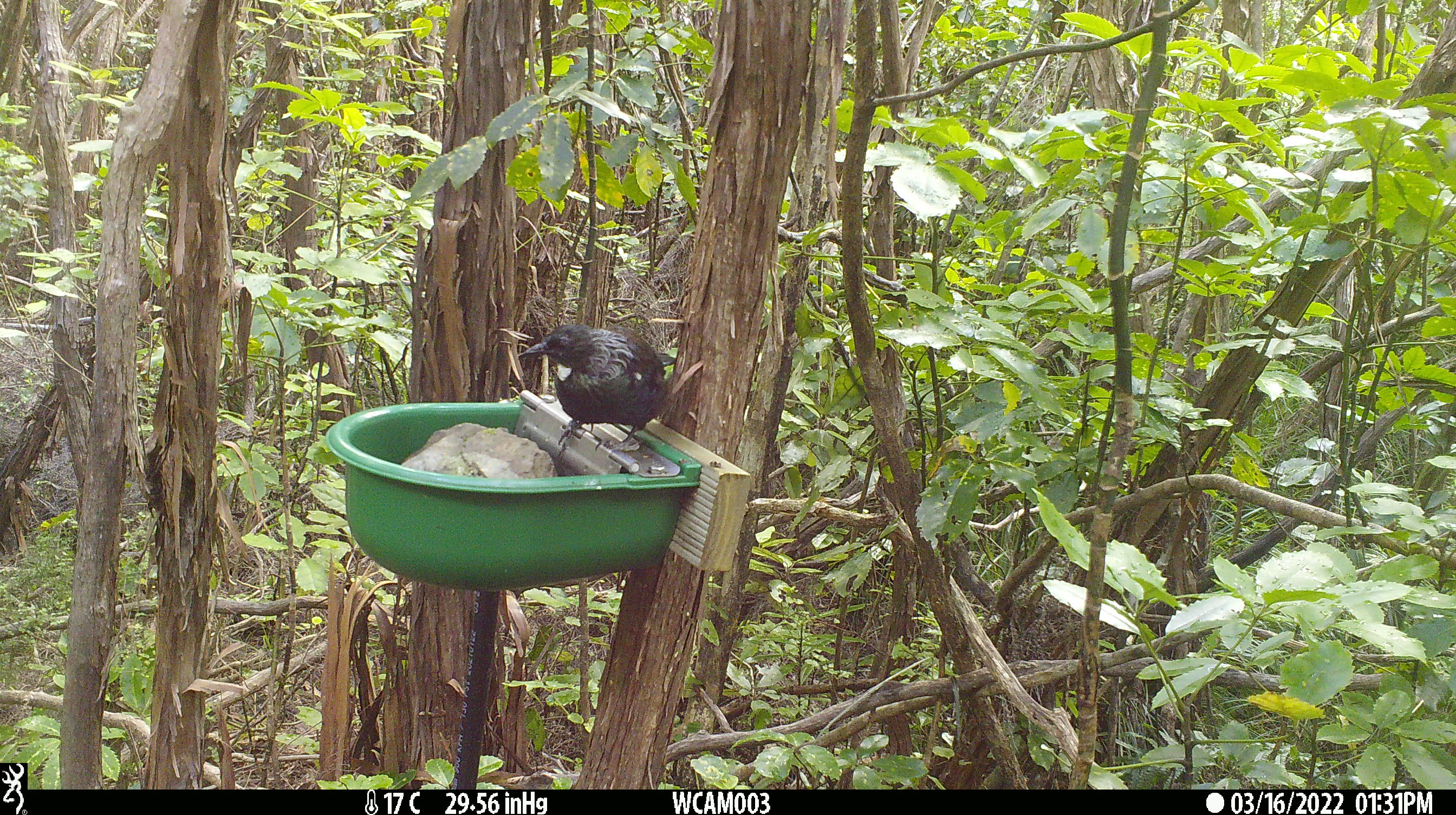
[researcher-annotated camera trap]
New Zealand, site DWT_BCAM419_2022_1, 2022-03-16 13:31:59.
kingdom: Animalia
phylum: Chordata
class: Aves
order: Passeriformes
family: Meliphagidae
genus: Prosthemadera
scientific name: Prosthemadera novaeseelandiae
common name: tui